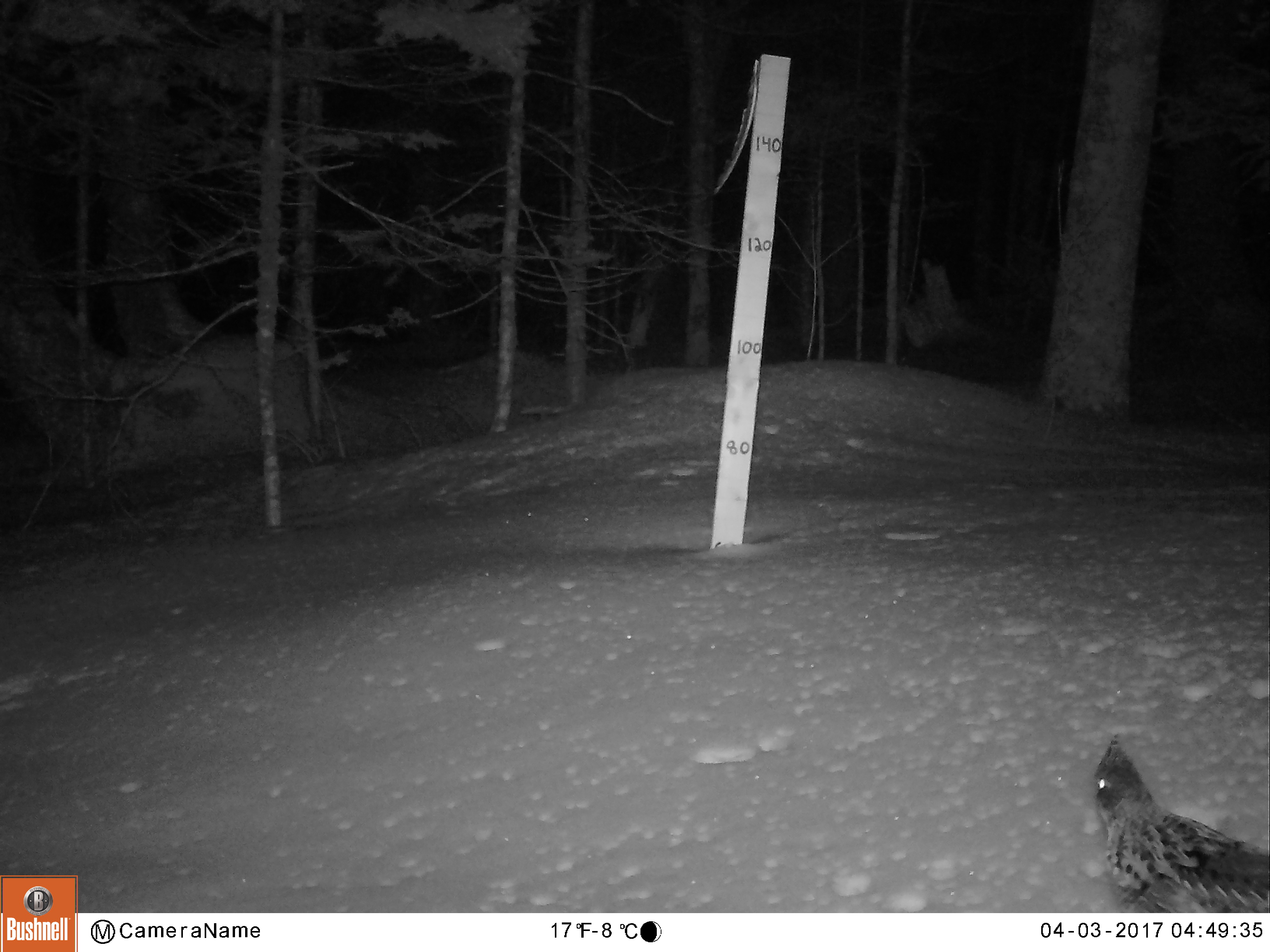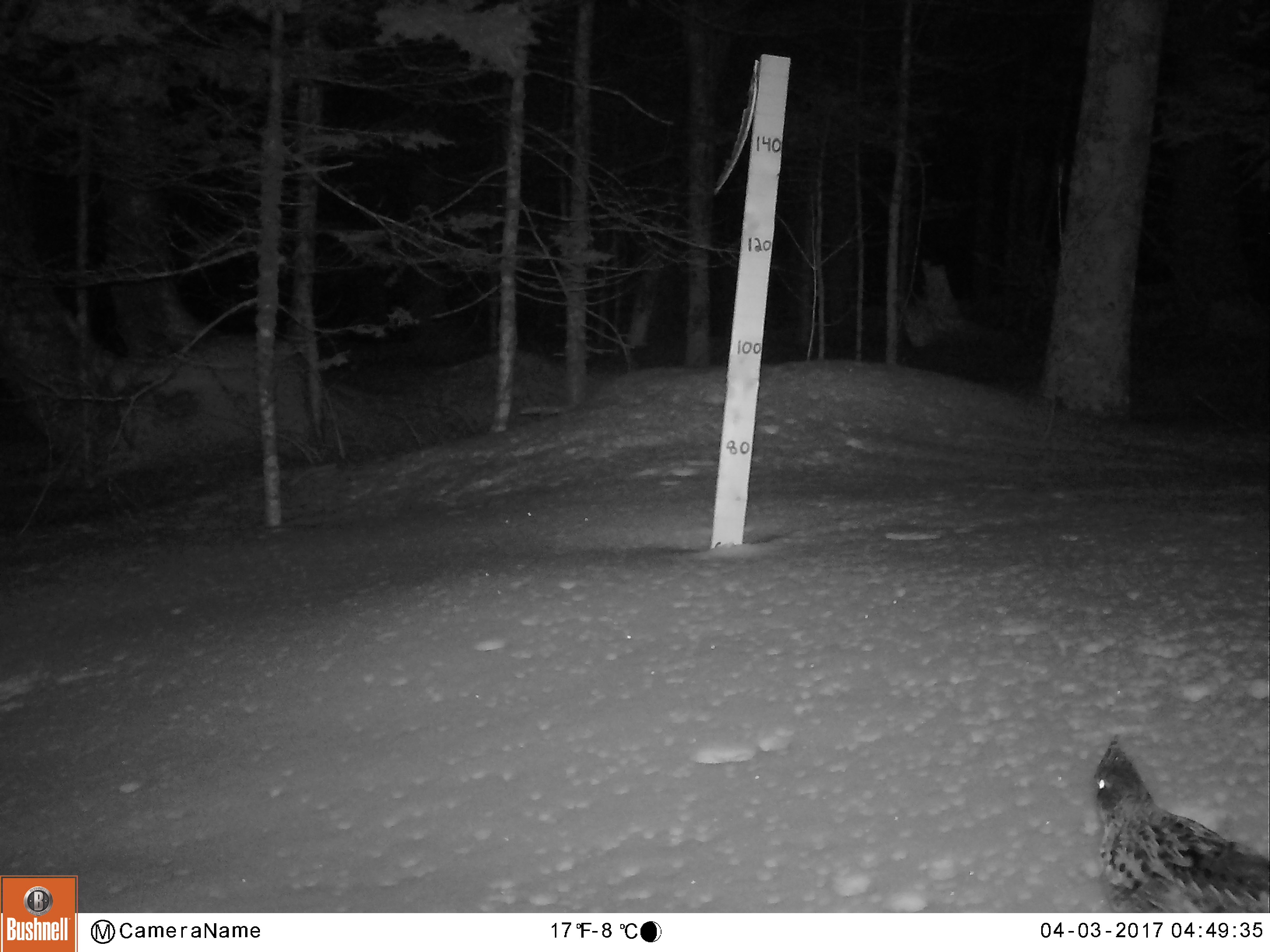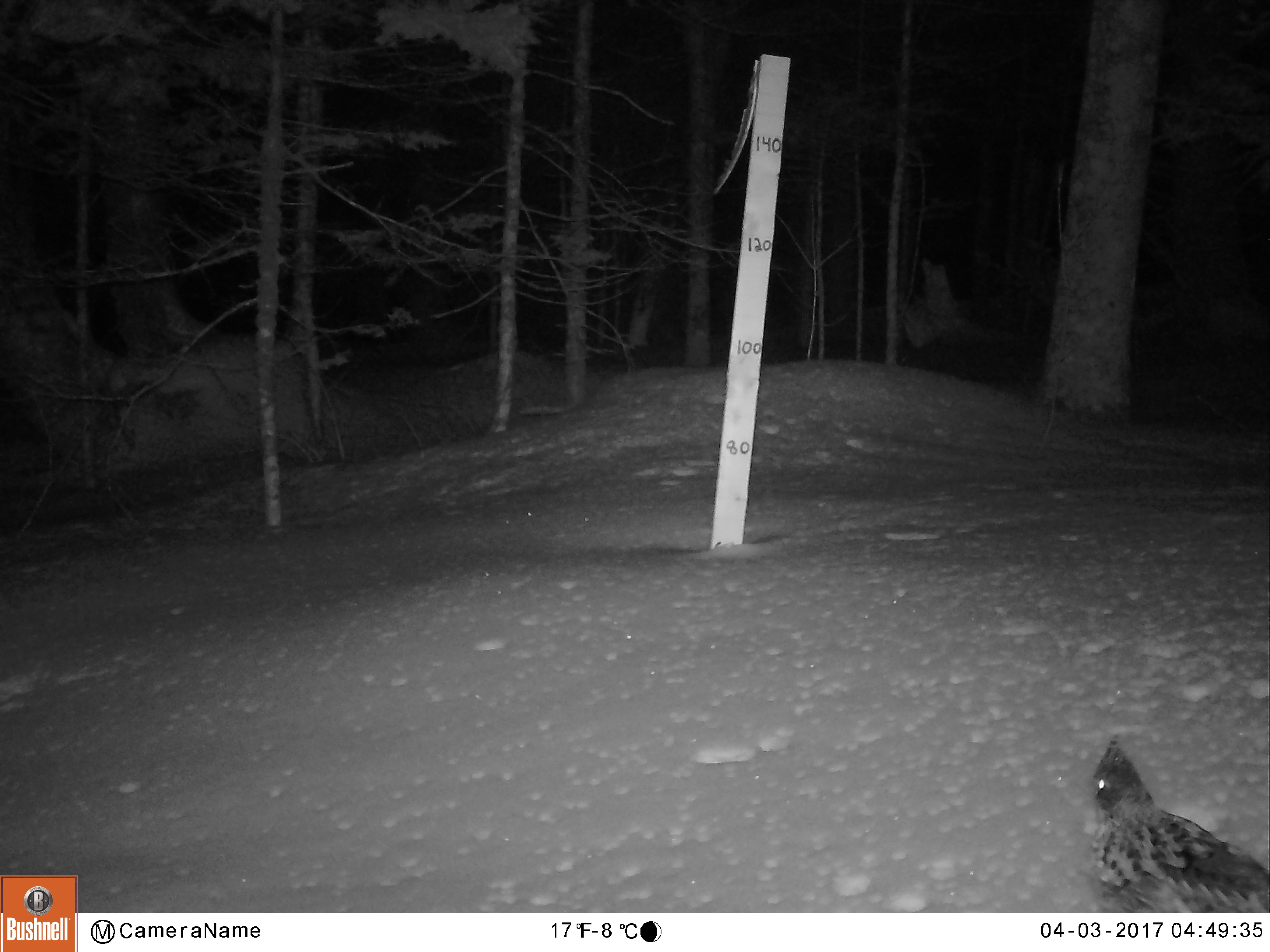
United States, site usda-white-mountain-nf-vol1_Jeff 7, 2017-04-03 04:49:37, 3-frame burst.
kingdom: Animalia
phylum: Chordata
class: Aves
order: Galliformes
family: Phasianidae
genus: Bonasa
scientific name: Bonasa umbellus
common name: ruffed grouse